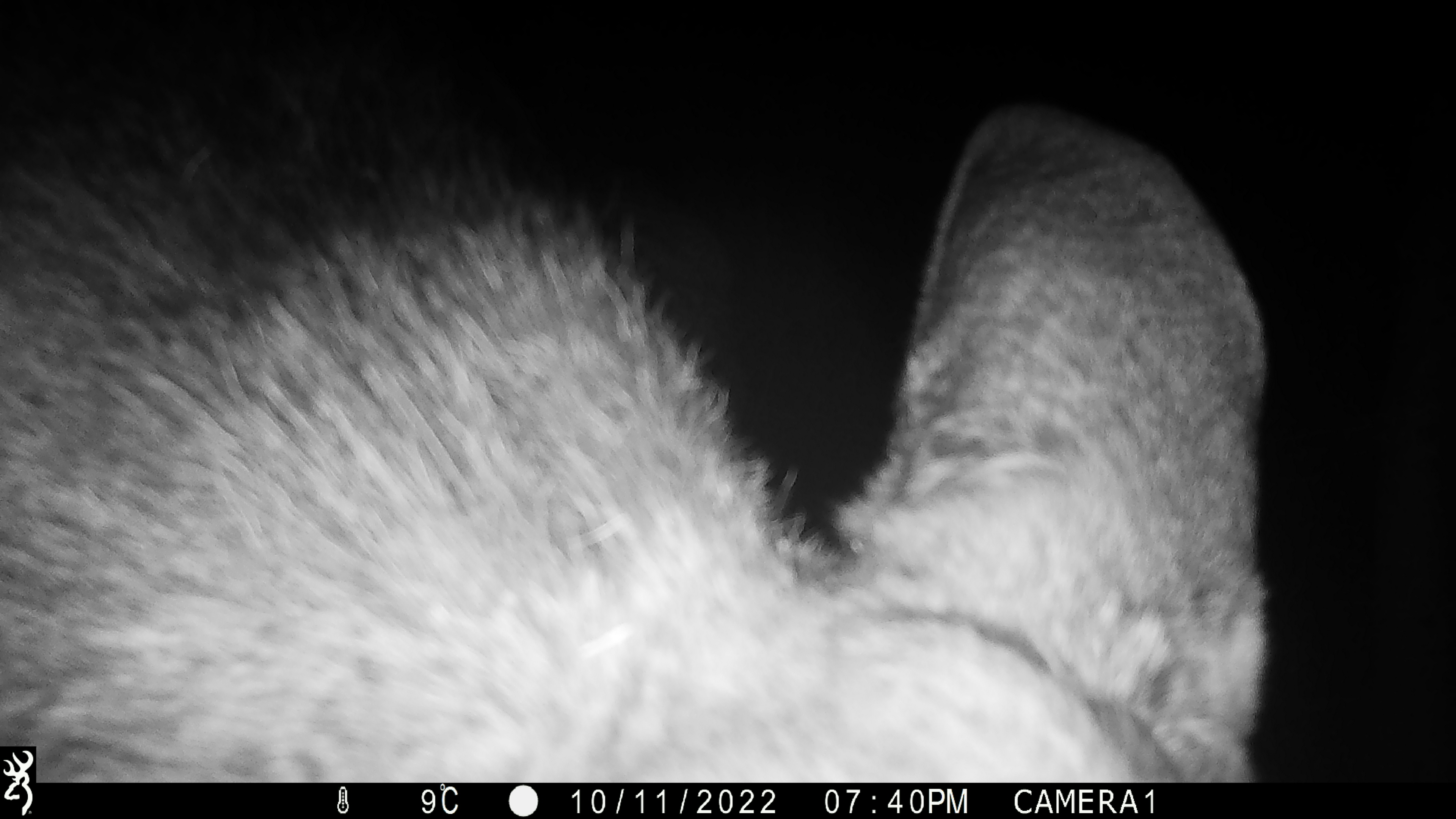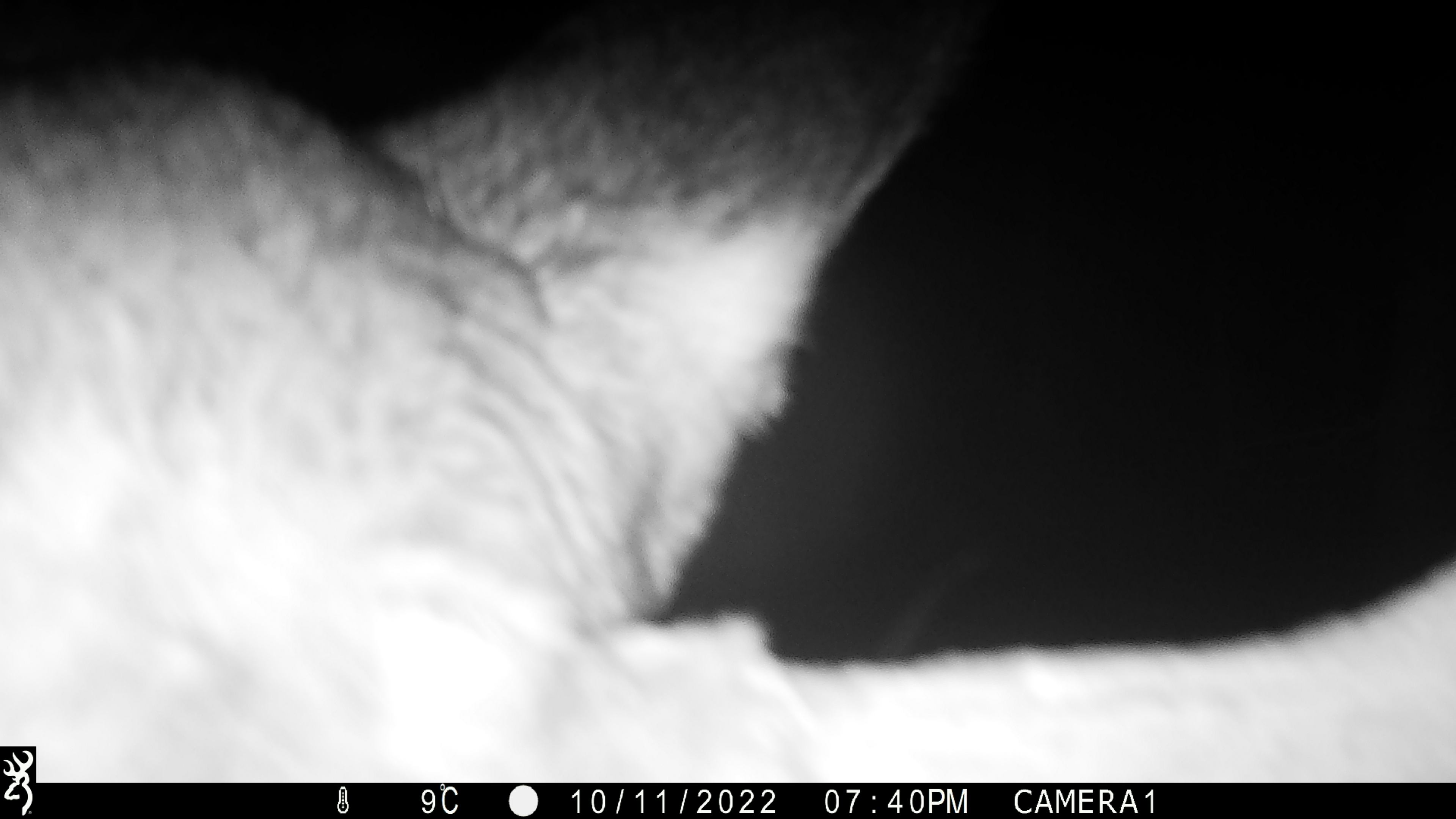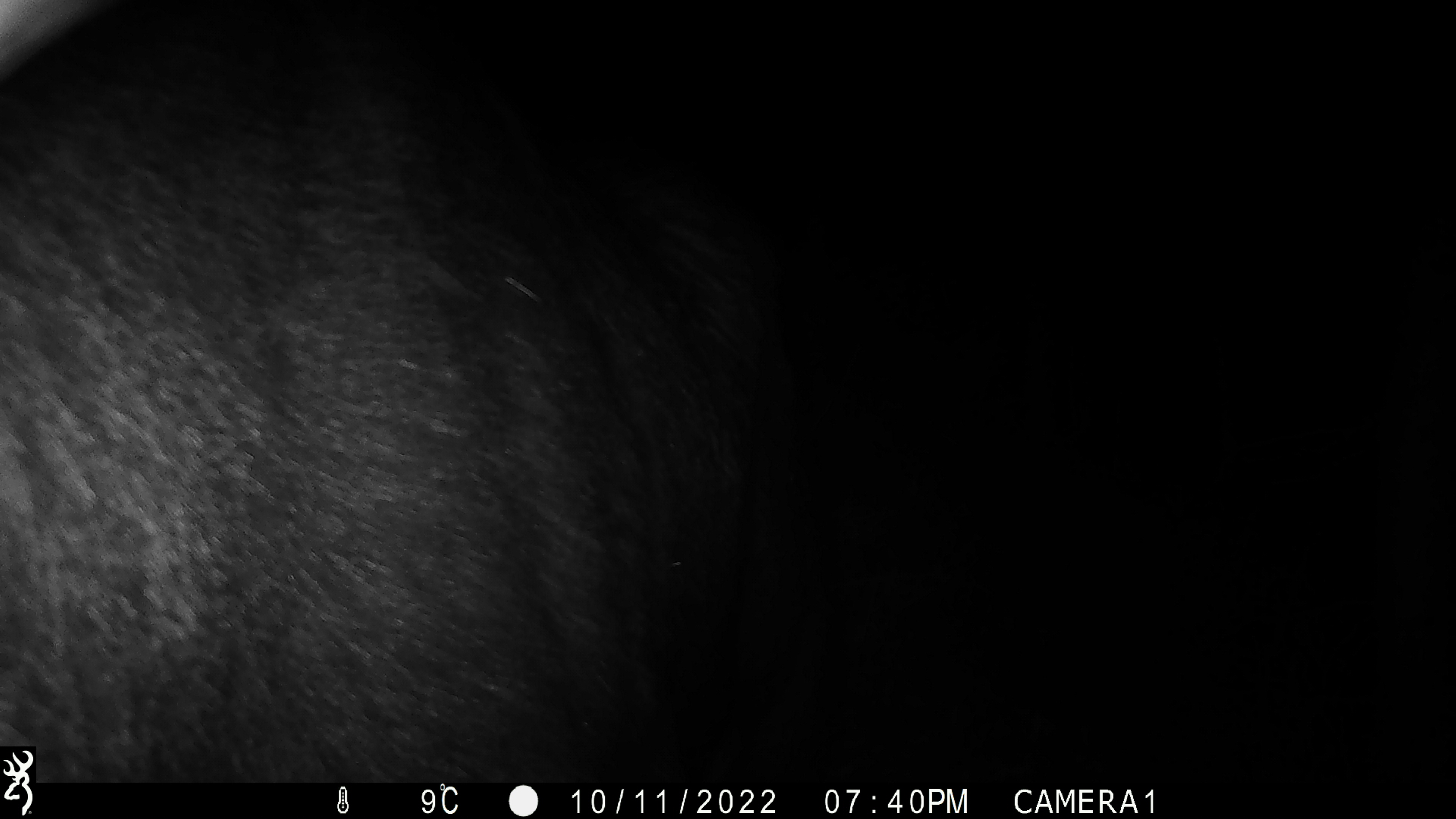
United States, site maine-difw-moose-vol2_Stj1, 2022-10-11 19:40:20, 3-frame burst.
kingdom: Animalia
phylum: Chordata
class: Mammalia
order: Artiodactyla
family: Cervidae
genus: Alces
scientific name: Alces alces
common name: moose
Moose (Alces alces).